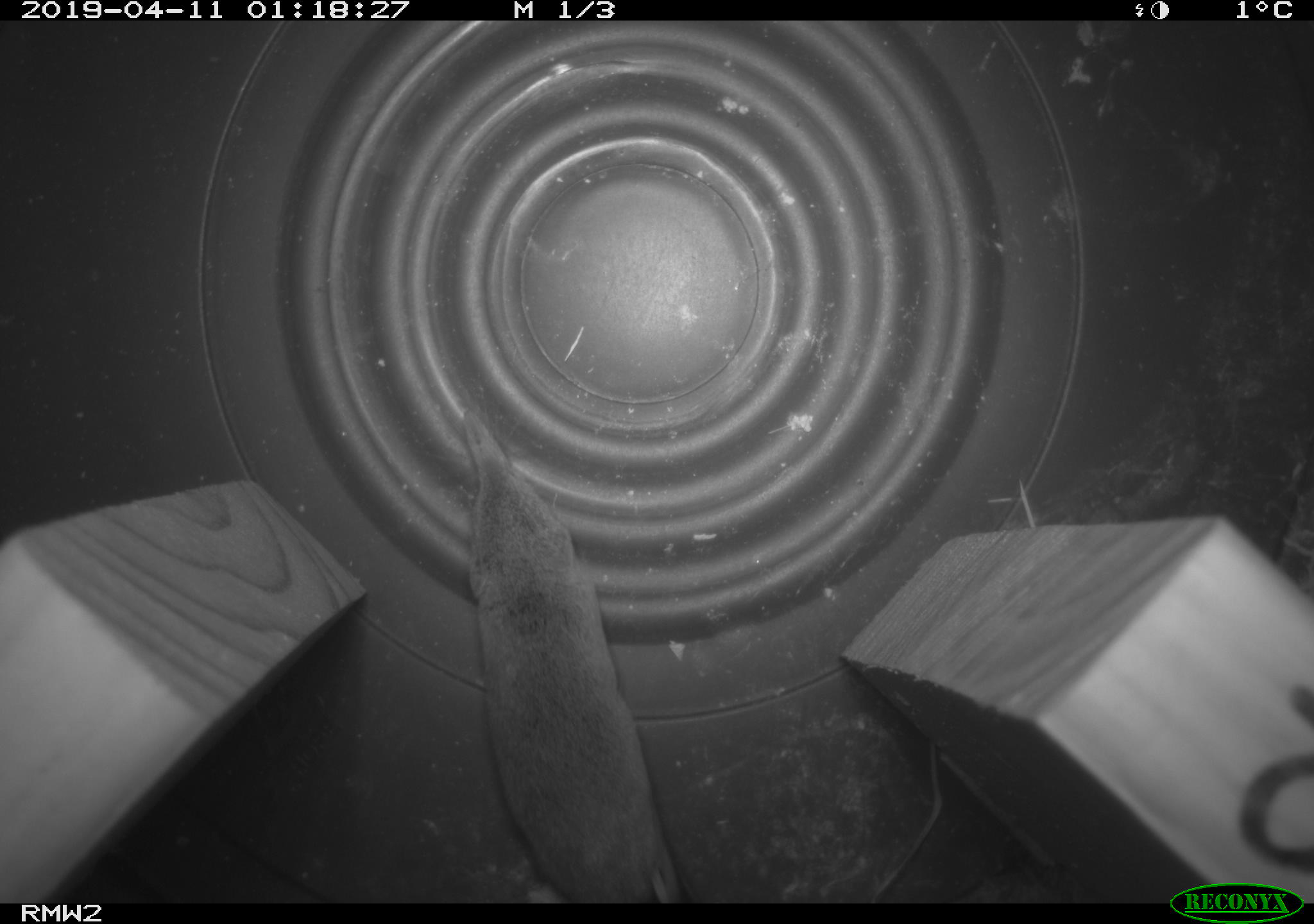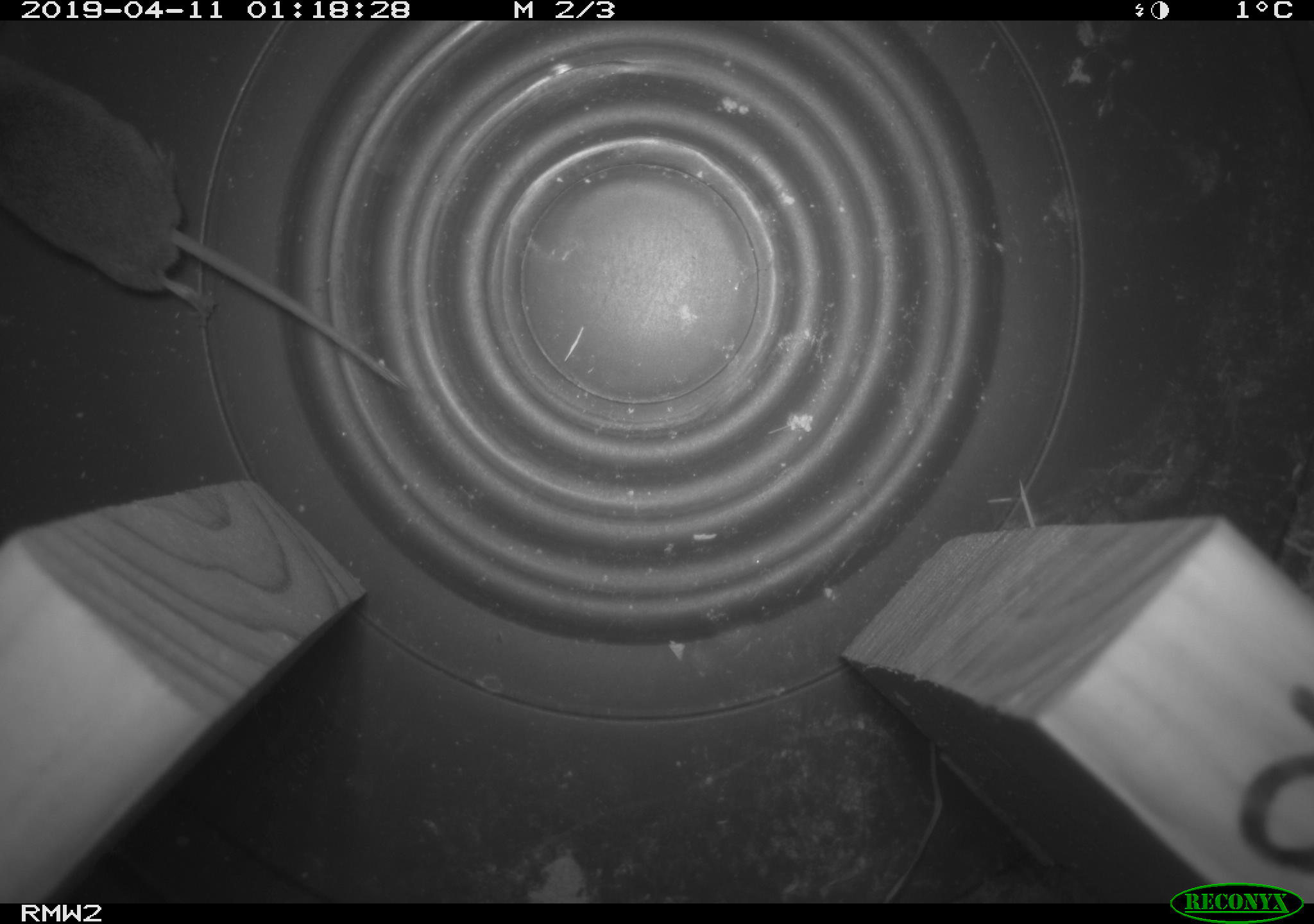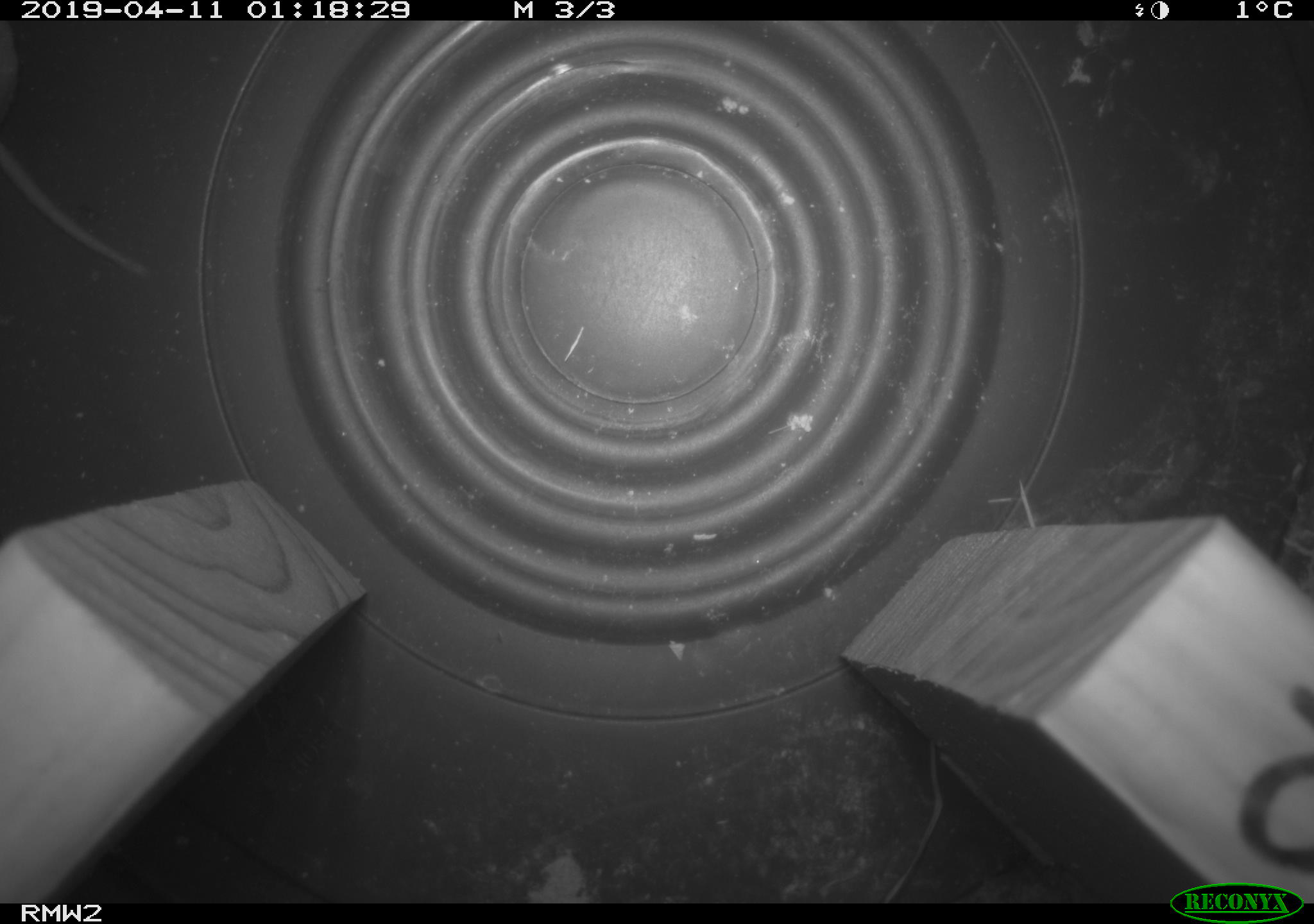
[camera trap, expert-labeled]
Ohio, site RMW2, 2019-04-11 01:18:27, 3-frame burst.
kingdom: Animalia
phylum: Chordata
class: Mammalia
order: Eulipotyphla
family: Soricidae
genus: Sorex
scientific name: Sorex cinereus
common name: masked shrew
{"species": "masked shrew (Sorex cinereus)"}